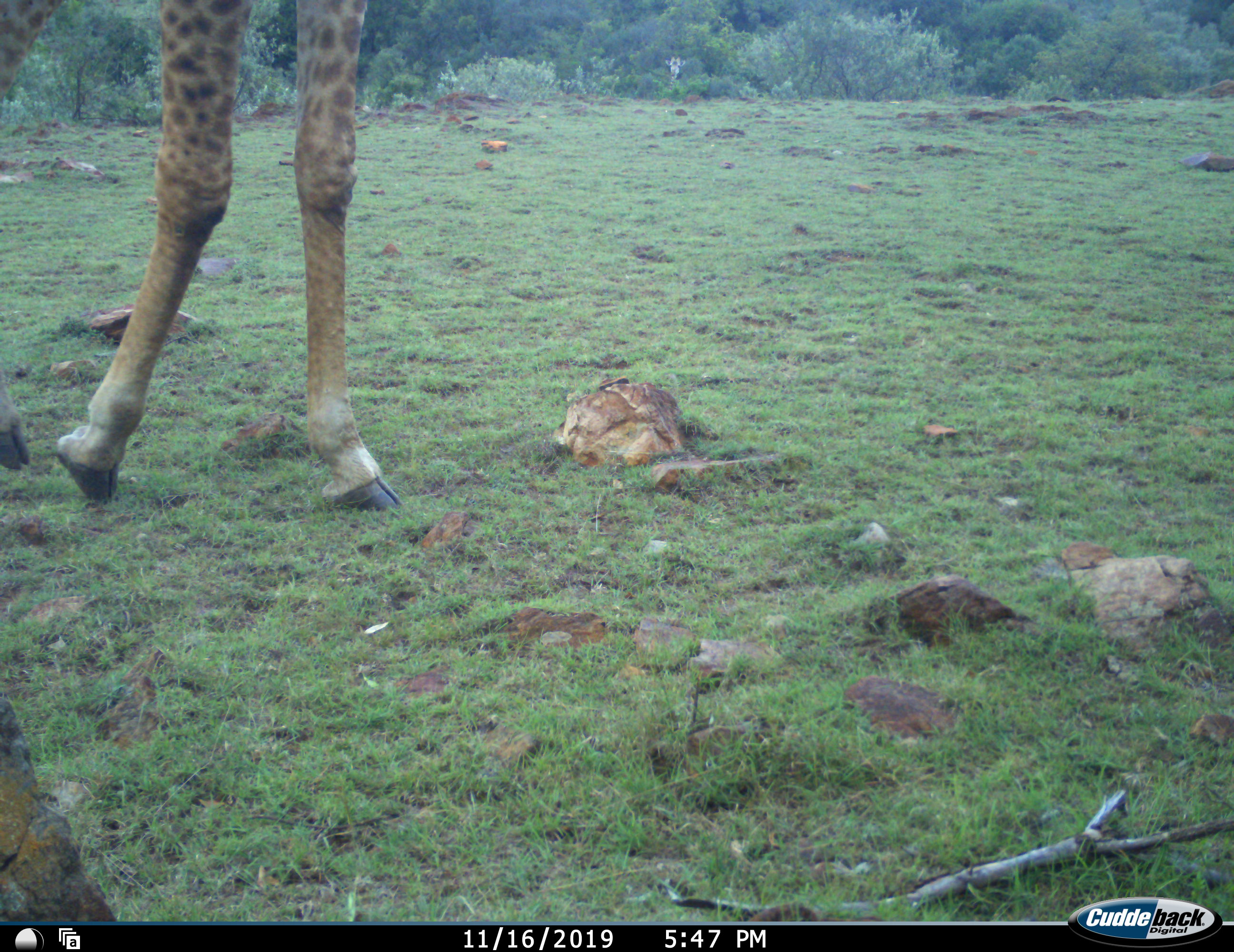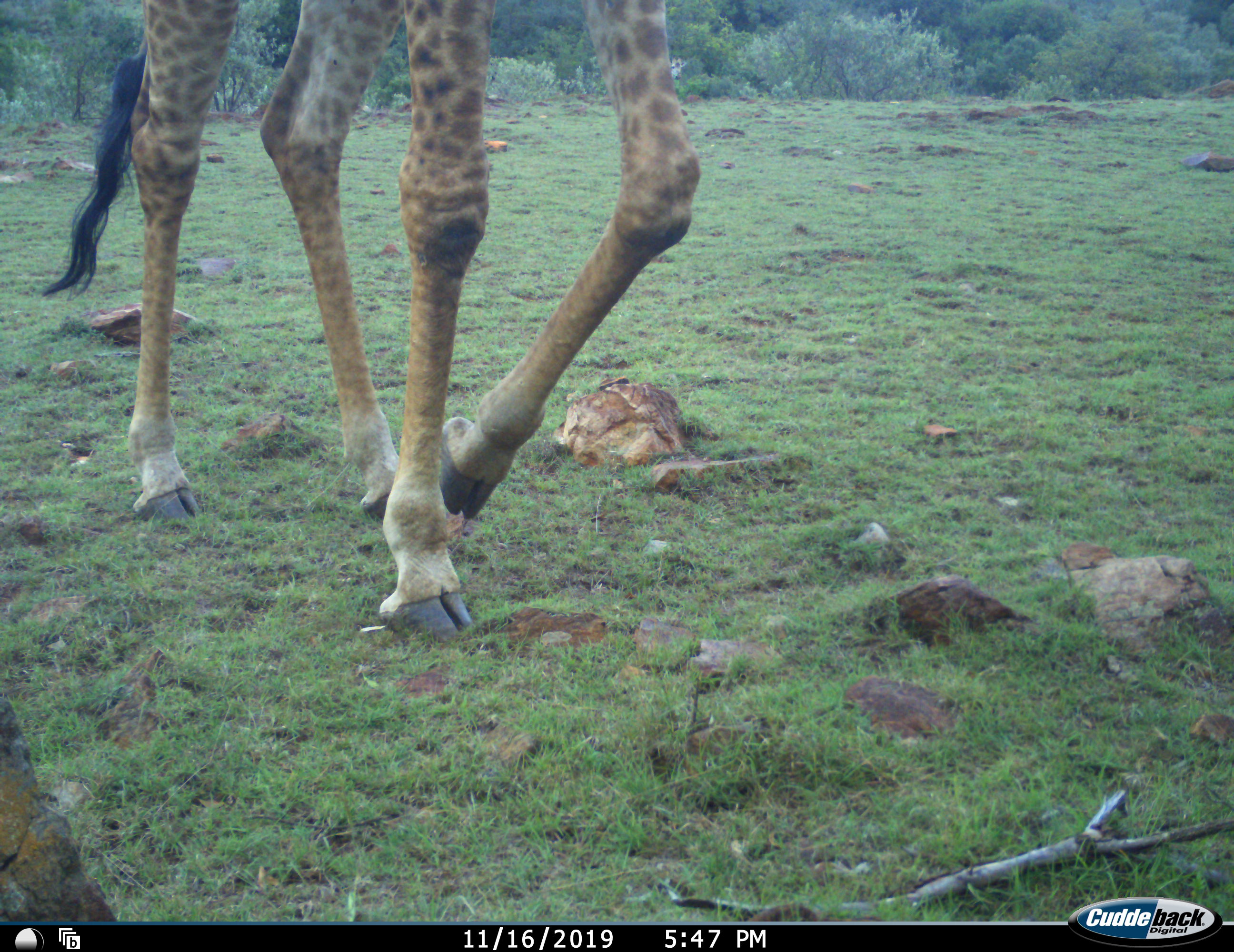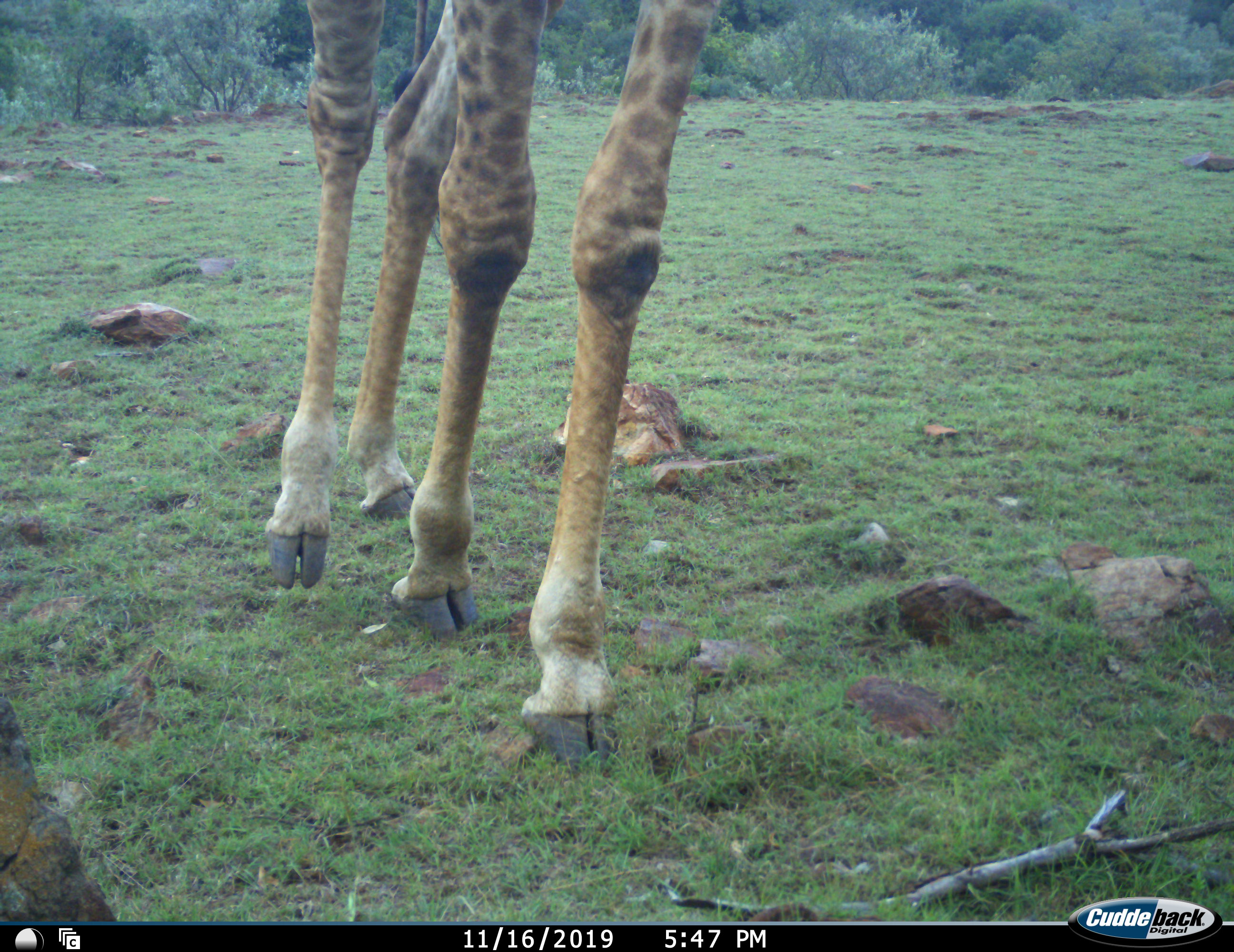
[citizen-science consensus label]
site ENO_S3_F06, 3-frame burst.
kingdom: Animalia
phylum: Chordata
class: Mammalia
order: Artiodactyla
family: Giraffidae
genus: Giraffa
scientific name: Giraffa camelopardalis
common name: giraffe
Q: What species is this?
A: Giraffe (Giraffa camelopardalis).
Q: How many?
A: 1.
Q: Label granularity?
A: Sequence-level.